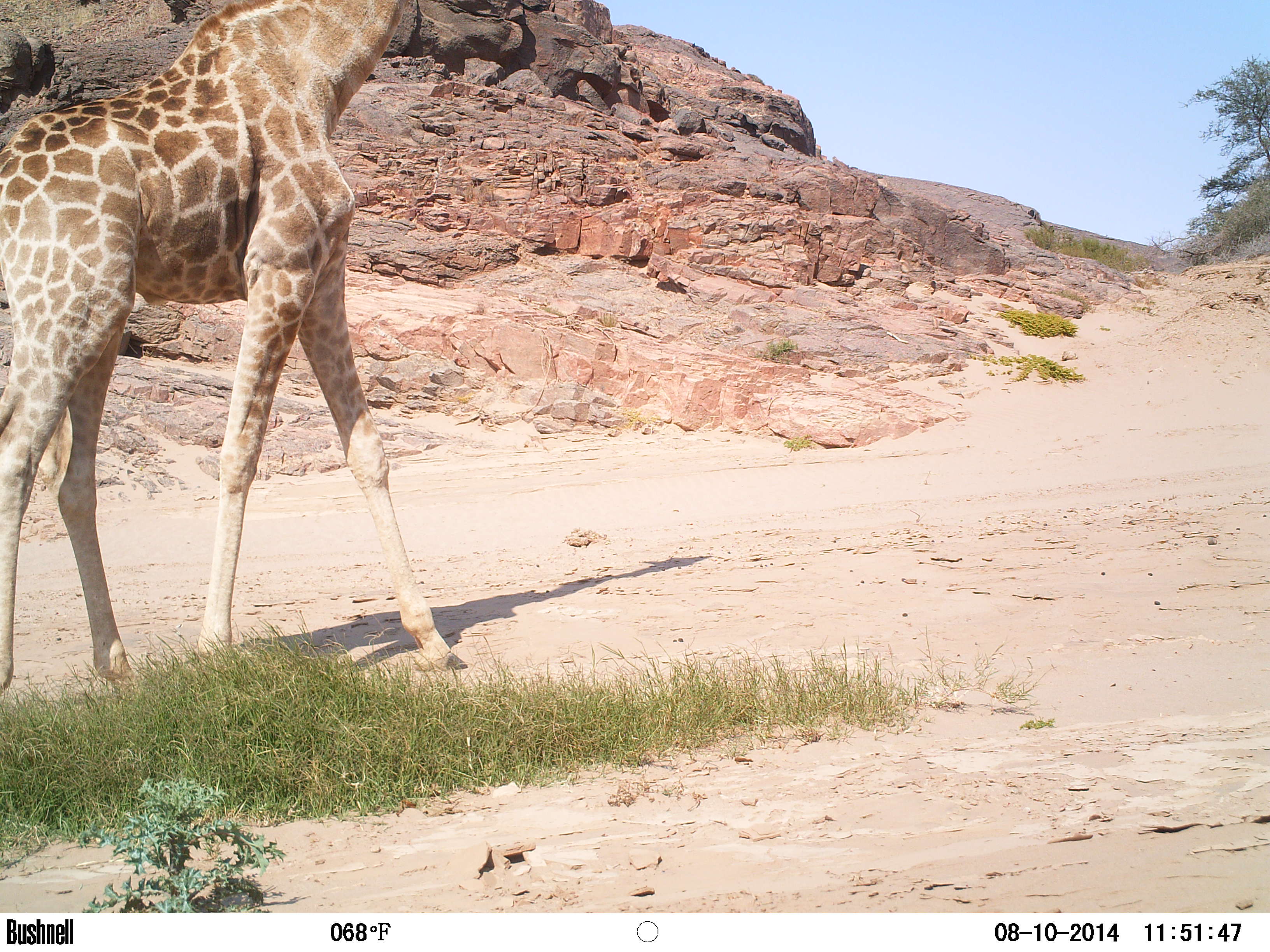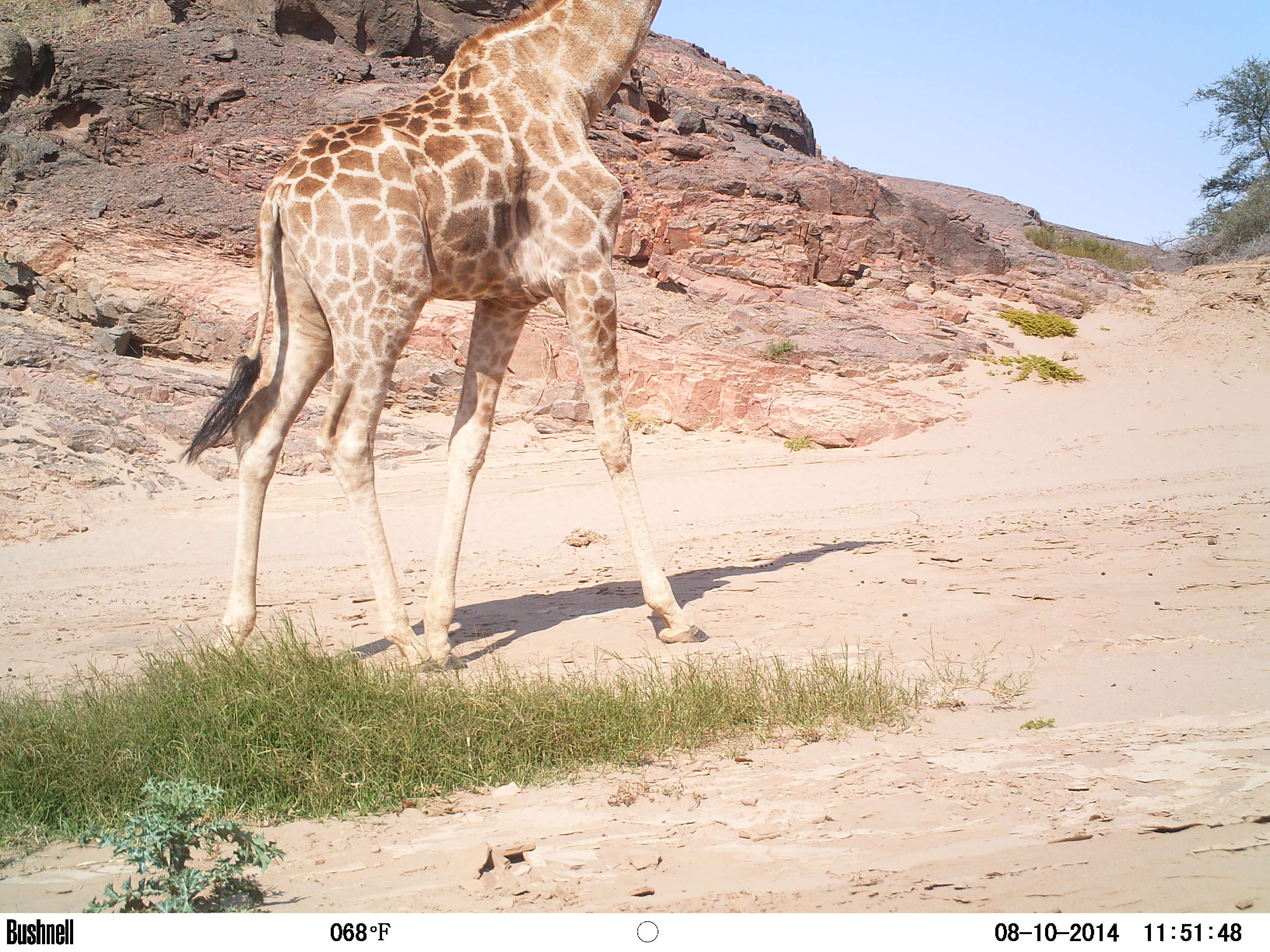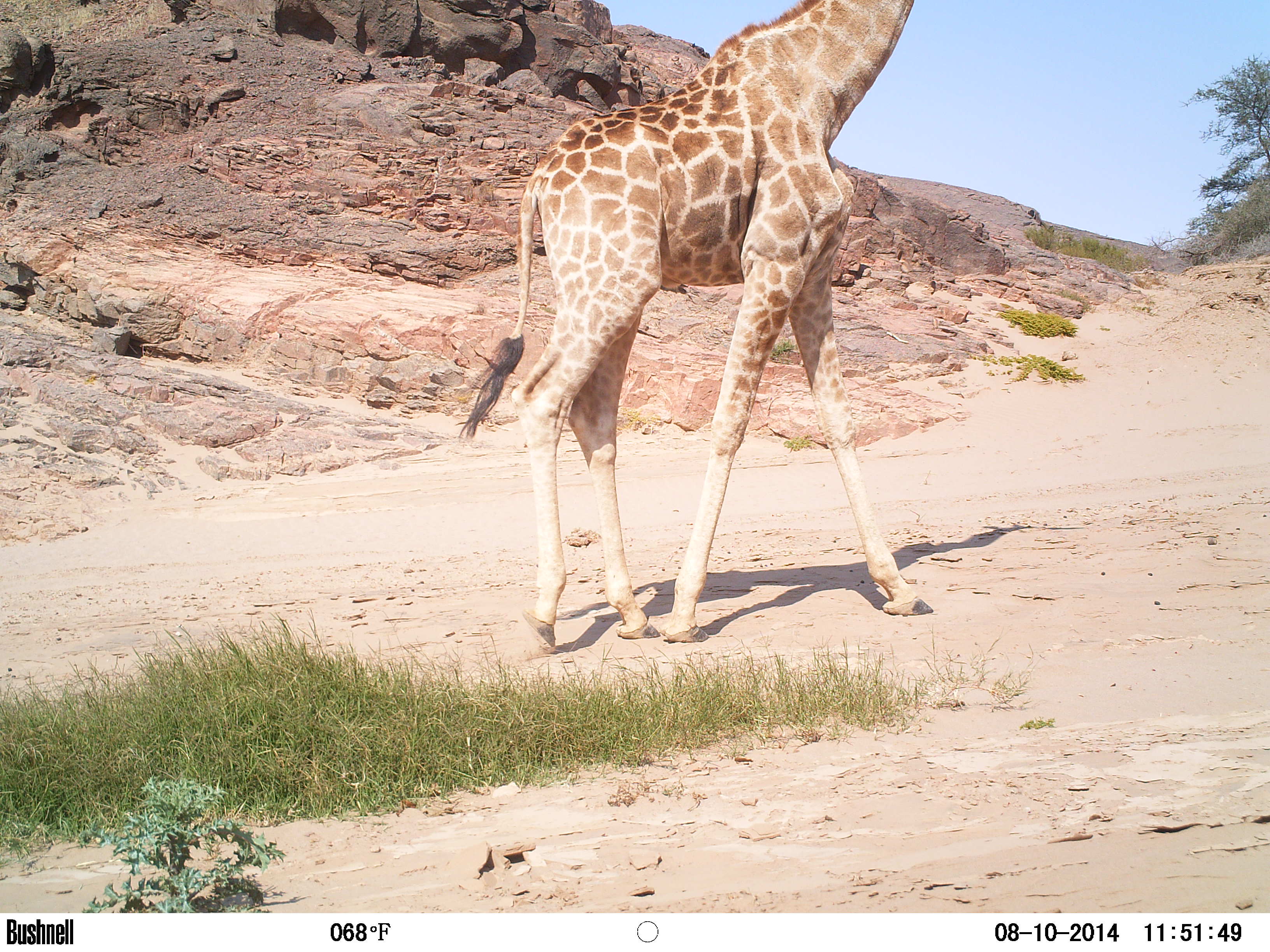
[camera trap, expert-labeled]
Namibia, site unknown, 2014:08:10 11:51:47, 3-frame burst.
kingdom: Animalia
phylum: Chordata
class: Mammalia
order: Artiodactyla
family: Giraffidae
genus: Giraffa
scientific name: Giraffa camelopardalis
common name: giraffe